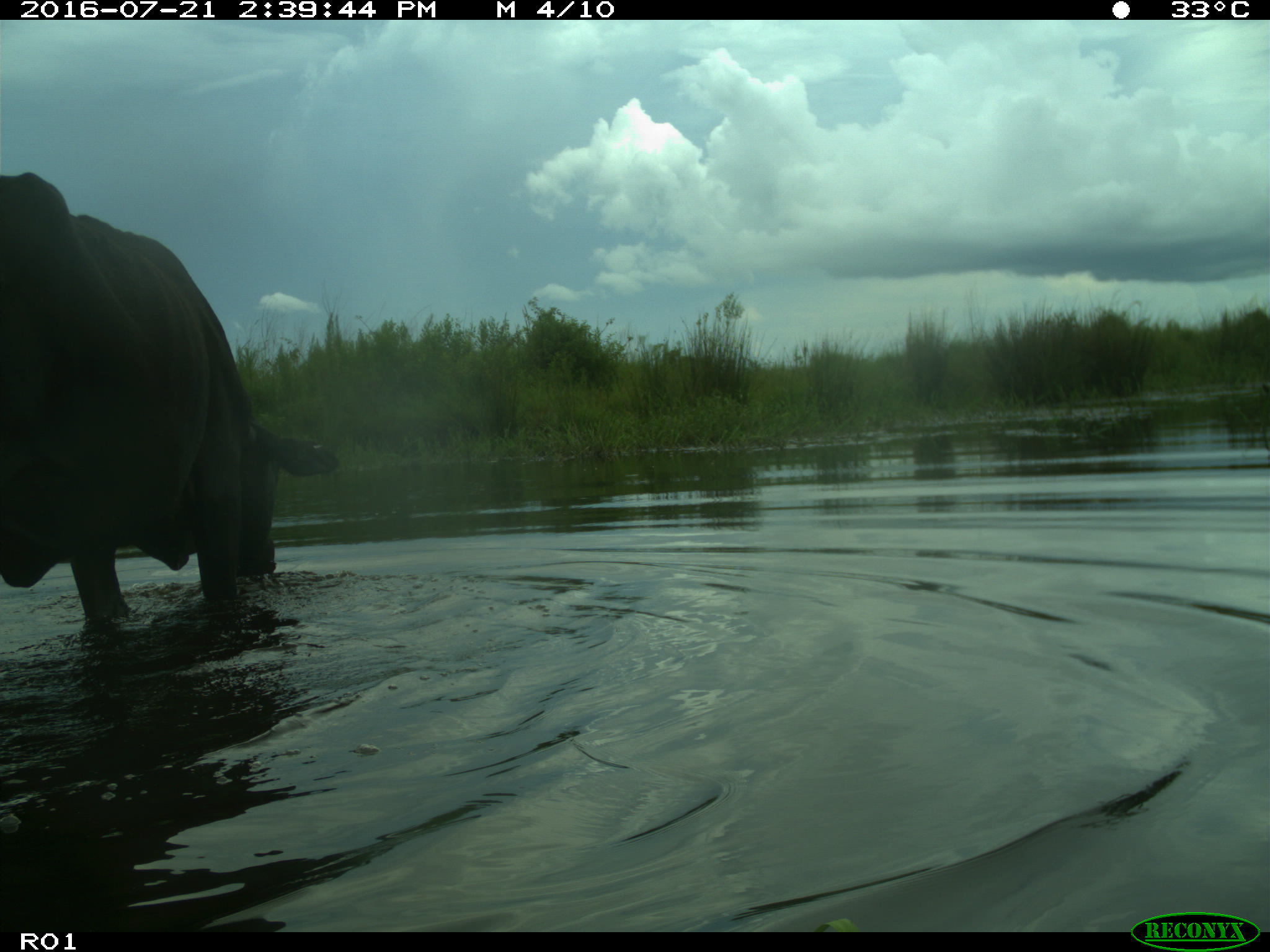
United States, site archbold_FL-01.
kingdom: Animalia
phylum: Chordata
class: Mammalia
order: Artiodactyla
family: Bovidae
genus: Bos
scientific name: Bos taurus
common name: domestic cow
Bos taurus (domestic cow).